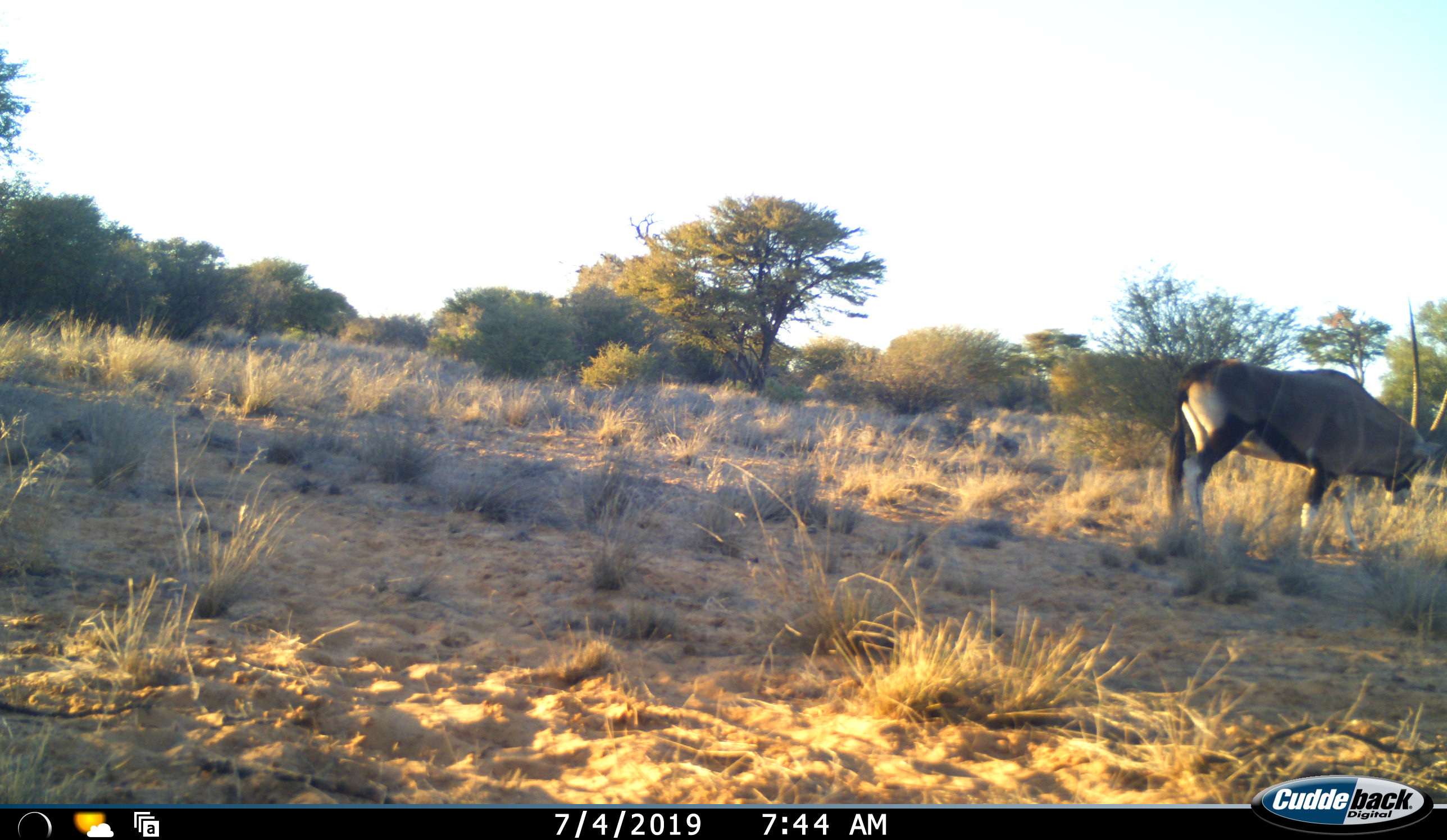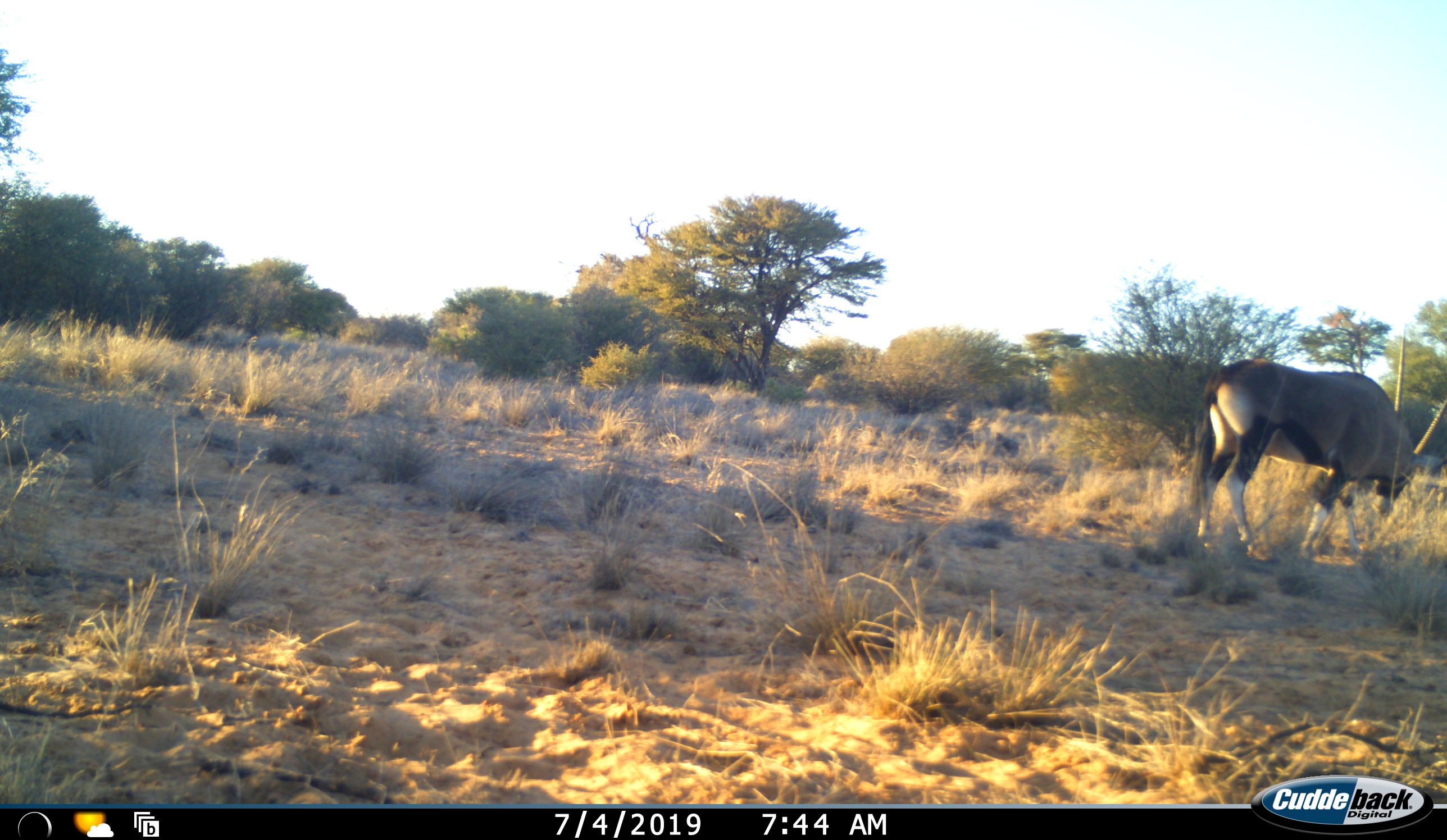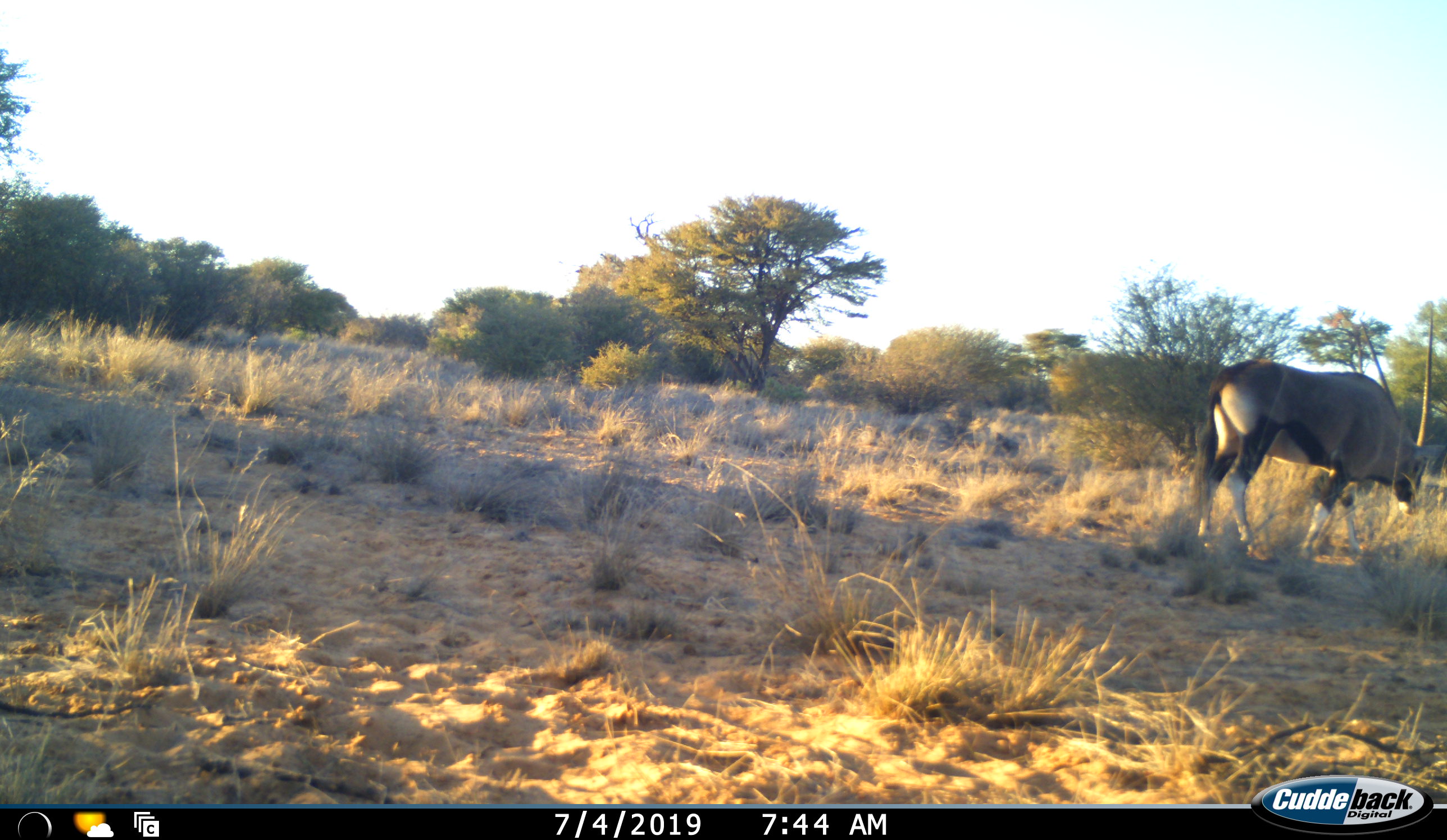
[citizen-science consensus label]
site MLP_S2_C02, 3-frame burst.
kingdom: Animalia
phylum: Chordata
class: Mammalia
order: Artiodactyla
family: Bovidae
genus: Oryx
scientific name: Oryx gazella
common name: gemsbok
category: oryx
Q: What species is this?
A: Oryx (gemsbok) (Oryx gazella).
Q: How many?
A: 1.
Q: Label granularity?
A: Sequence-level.